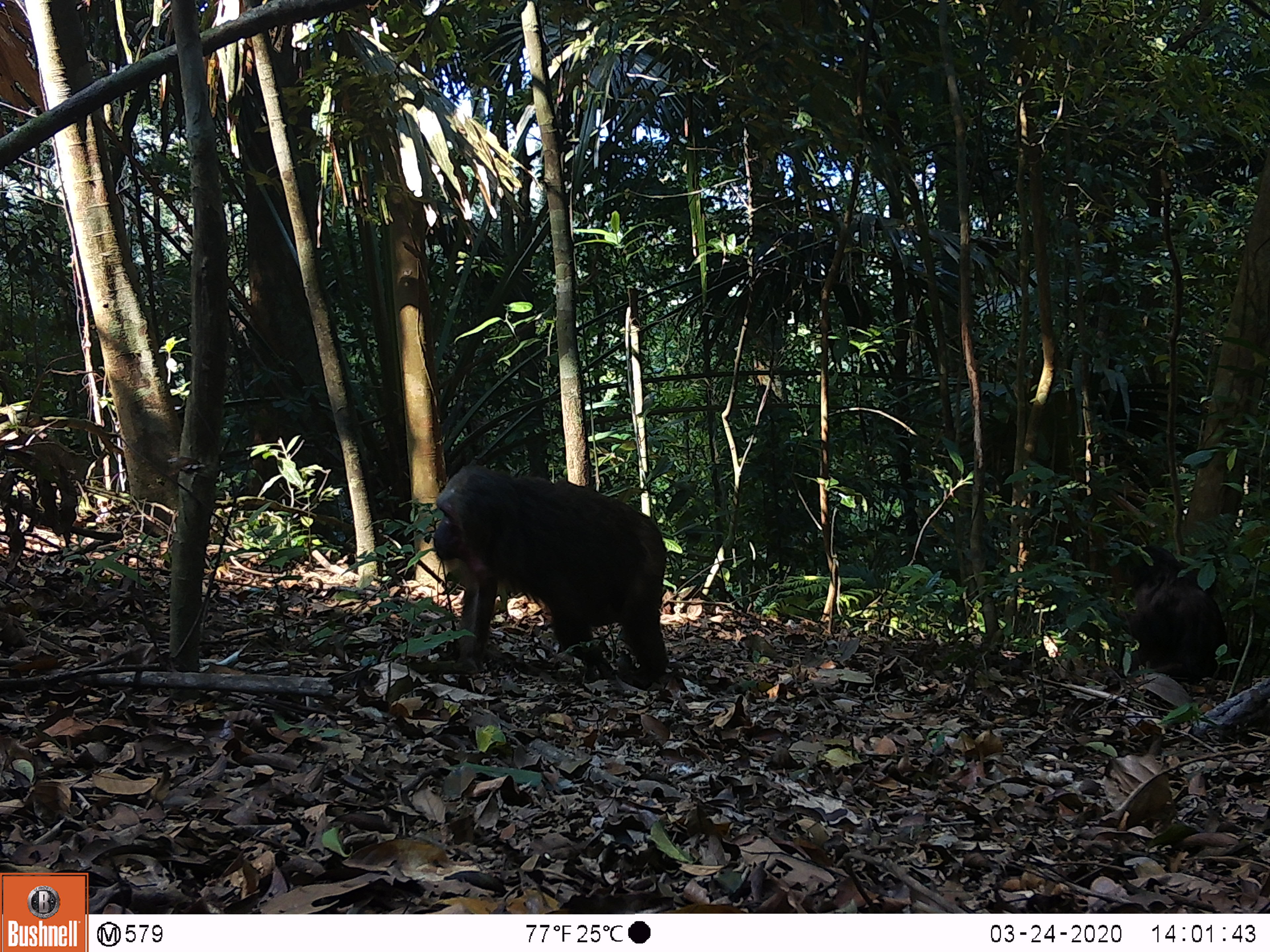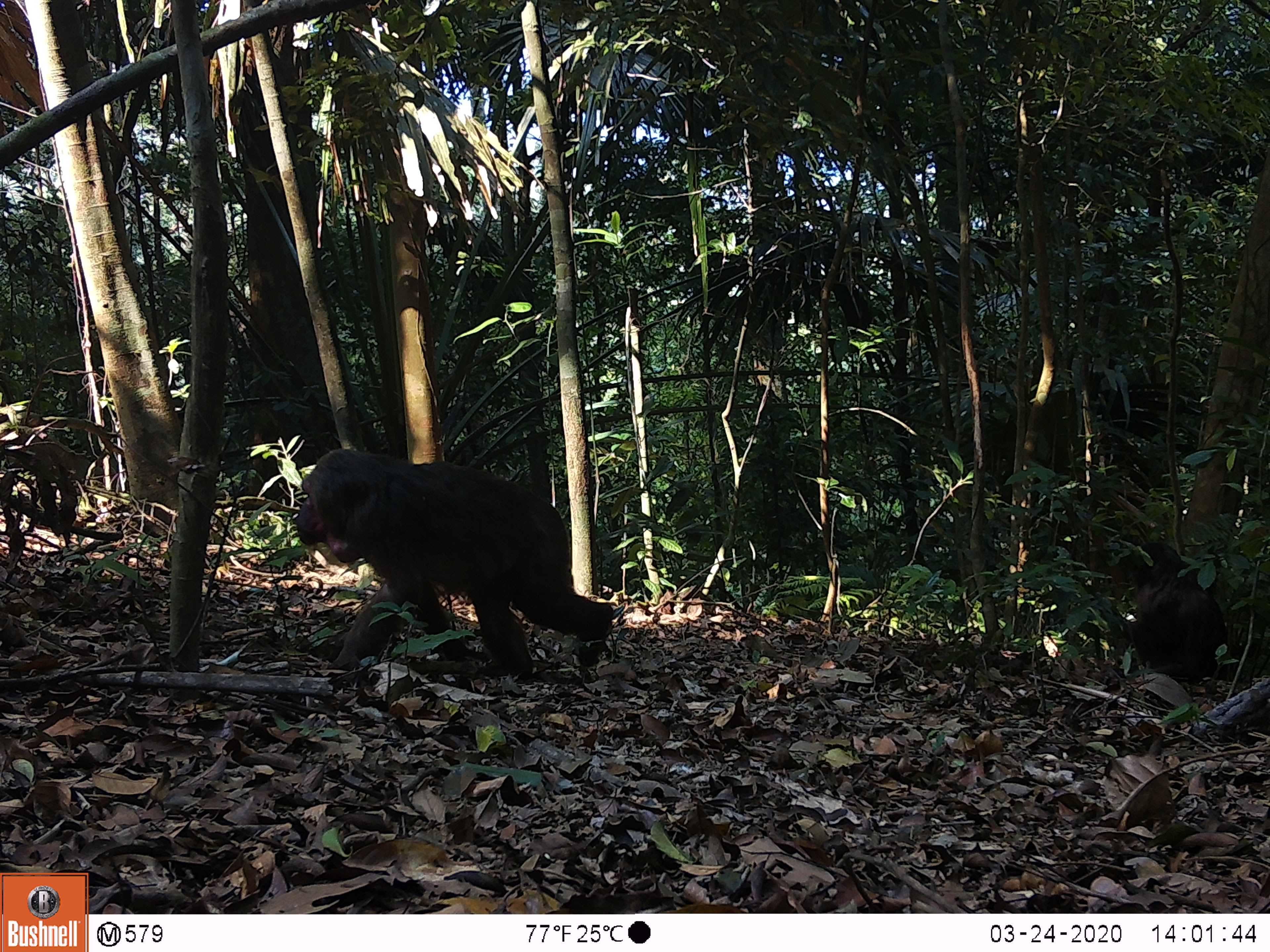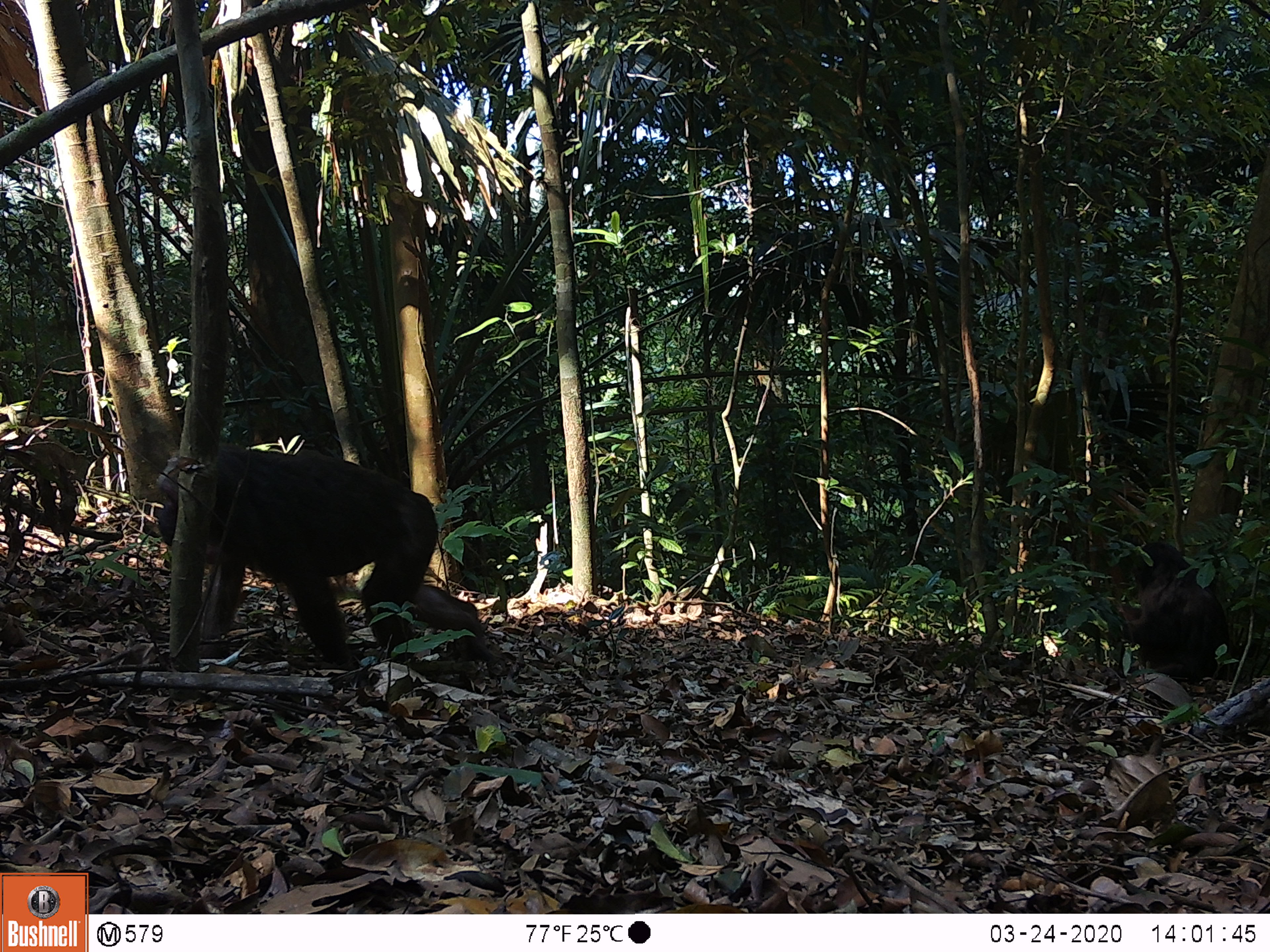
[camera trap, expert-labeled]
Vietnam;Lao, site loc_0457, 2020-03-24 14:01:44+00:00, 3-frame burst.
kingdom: Animalia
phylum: Chordata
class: Mammalia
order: Primates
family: Cercopithecidae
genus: Macaca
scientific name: Macaca arctoides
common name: stump-tailed macaque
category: stump tailed macaque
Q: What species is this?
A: Stump tailed macaque (stump-tailed macaque) (Macaca arctoides).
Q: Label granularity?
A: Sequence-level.